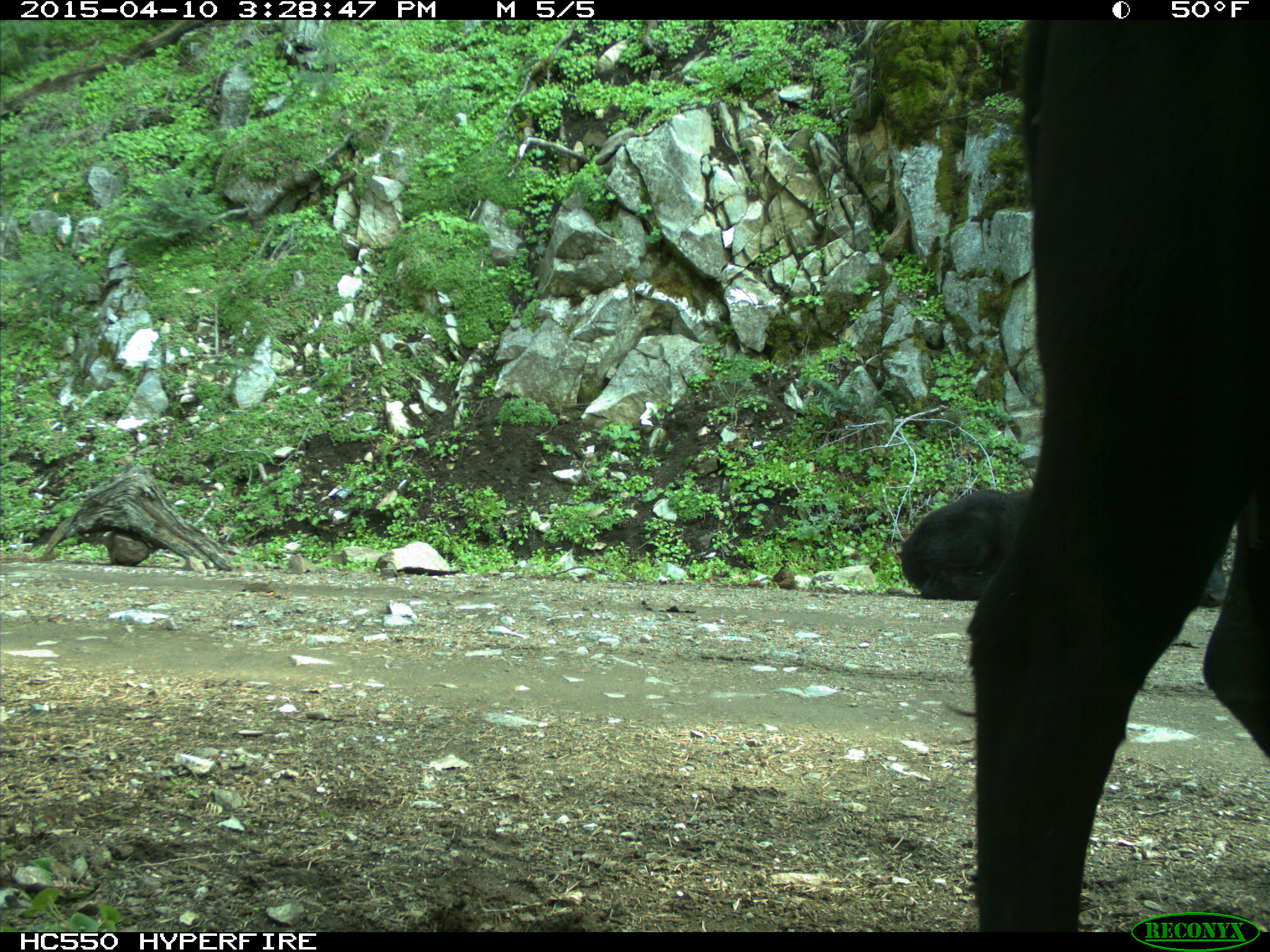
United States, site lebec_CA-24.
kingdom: Animalia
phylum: Chordata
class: Mammalia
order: Artiodactyla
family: Bovidae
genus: Bos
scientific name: Bos taurus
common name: domestic cow